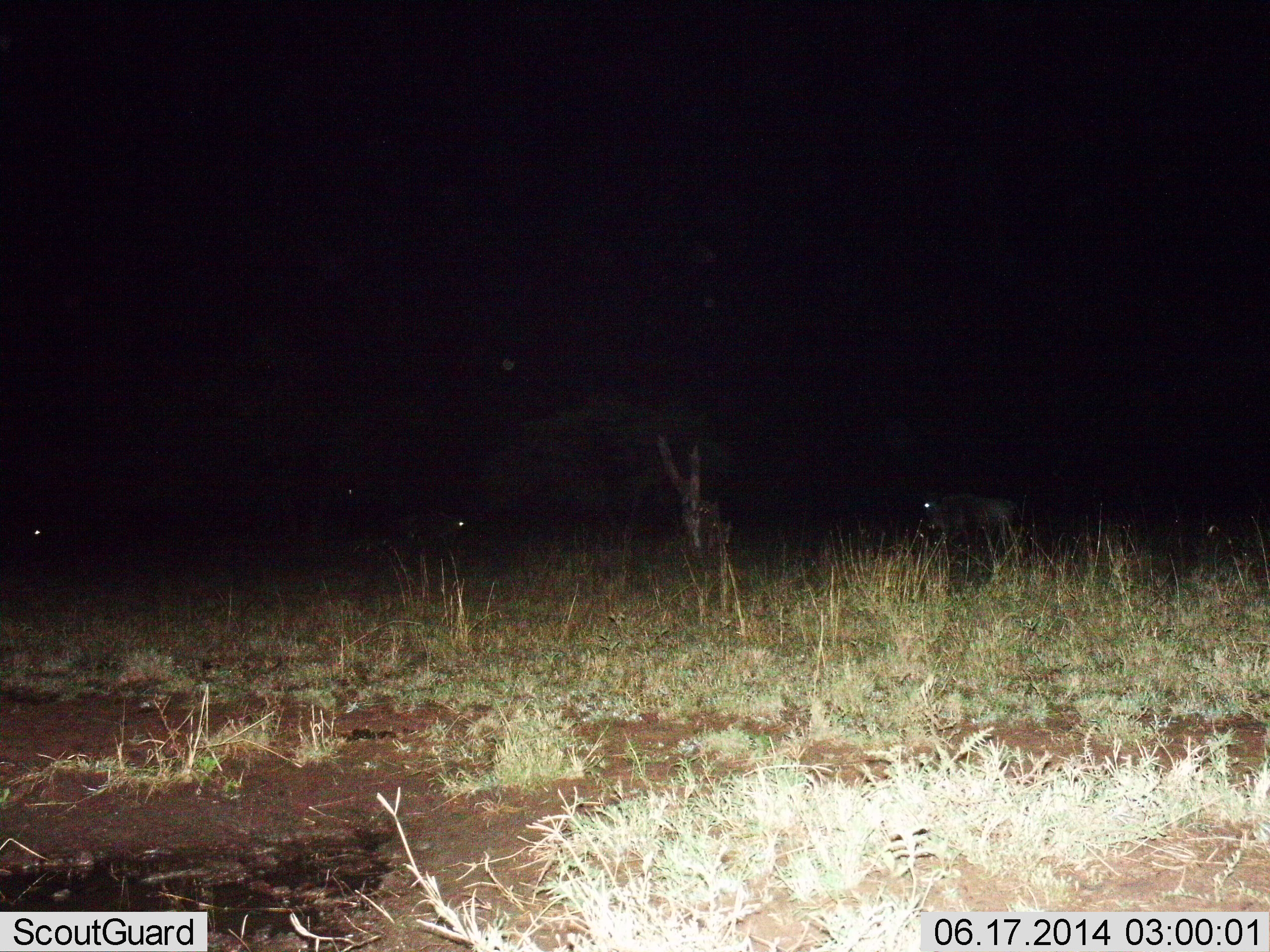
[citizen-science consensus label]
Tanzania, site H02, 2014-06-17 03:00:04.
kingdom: Animalia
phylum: Chordata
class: Mammalia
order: Artiodactyla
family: Bovidae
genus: Connochaetes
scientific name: Connochaetes taurinus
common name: blue wildebeest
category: wildebeest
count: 3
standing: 50%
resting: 0%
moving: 50%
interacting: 0%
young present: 0%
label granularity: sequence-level